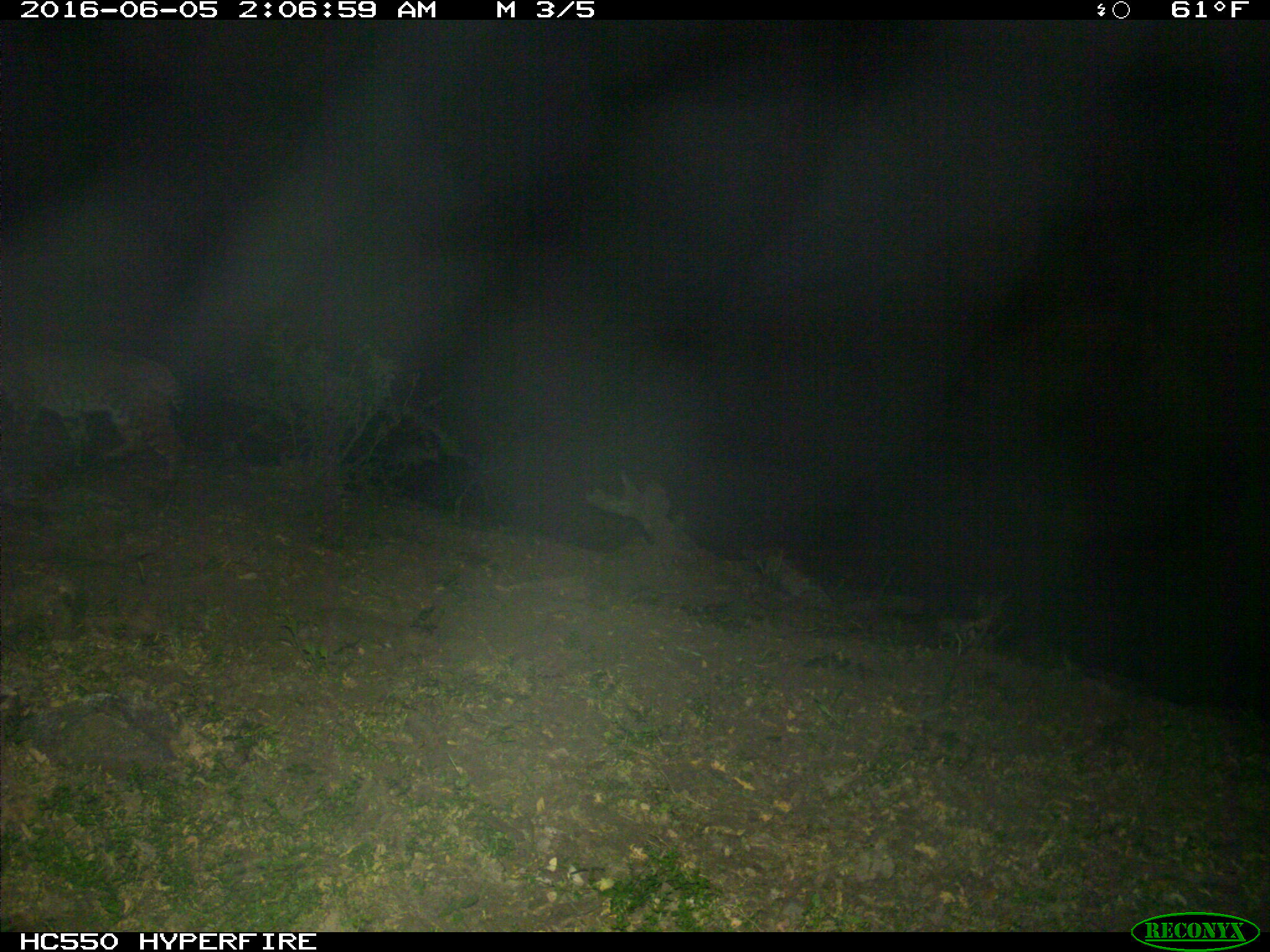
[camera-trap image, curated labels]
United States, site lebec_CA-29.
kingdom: Animalia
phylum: Chordata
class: Mammalia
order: Carnivora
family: Felidae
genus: Lynx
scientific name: Lynx rufus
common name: bobcat